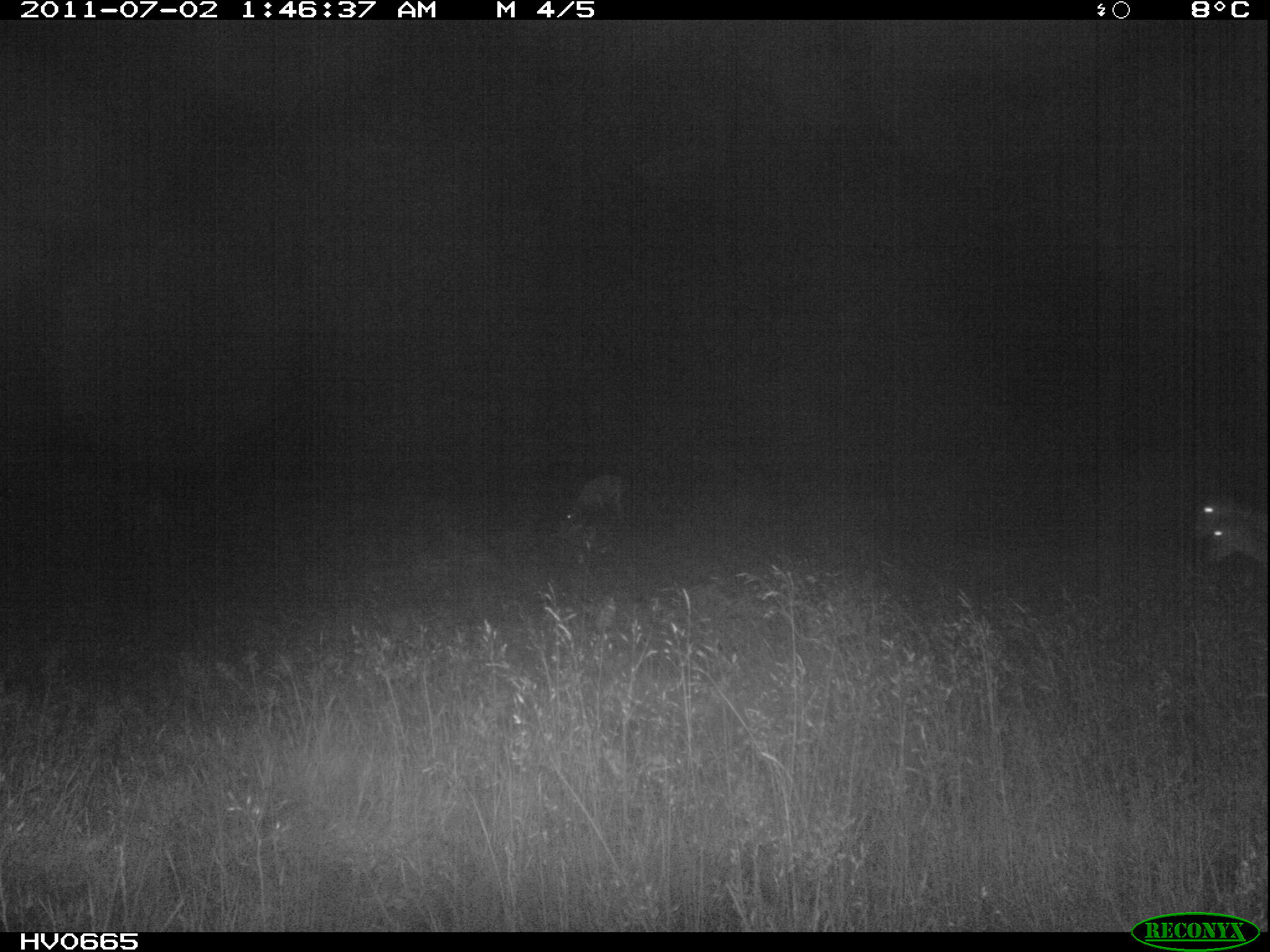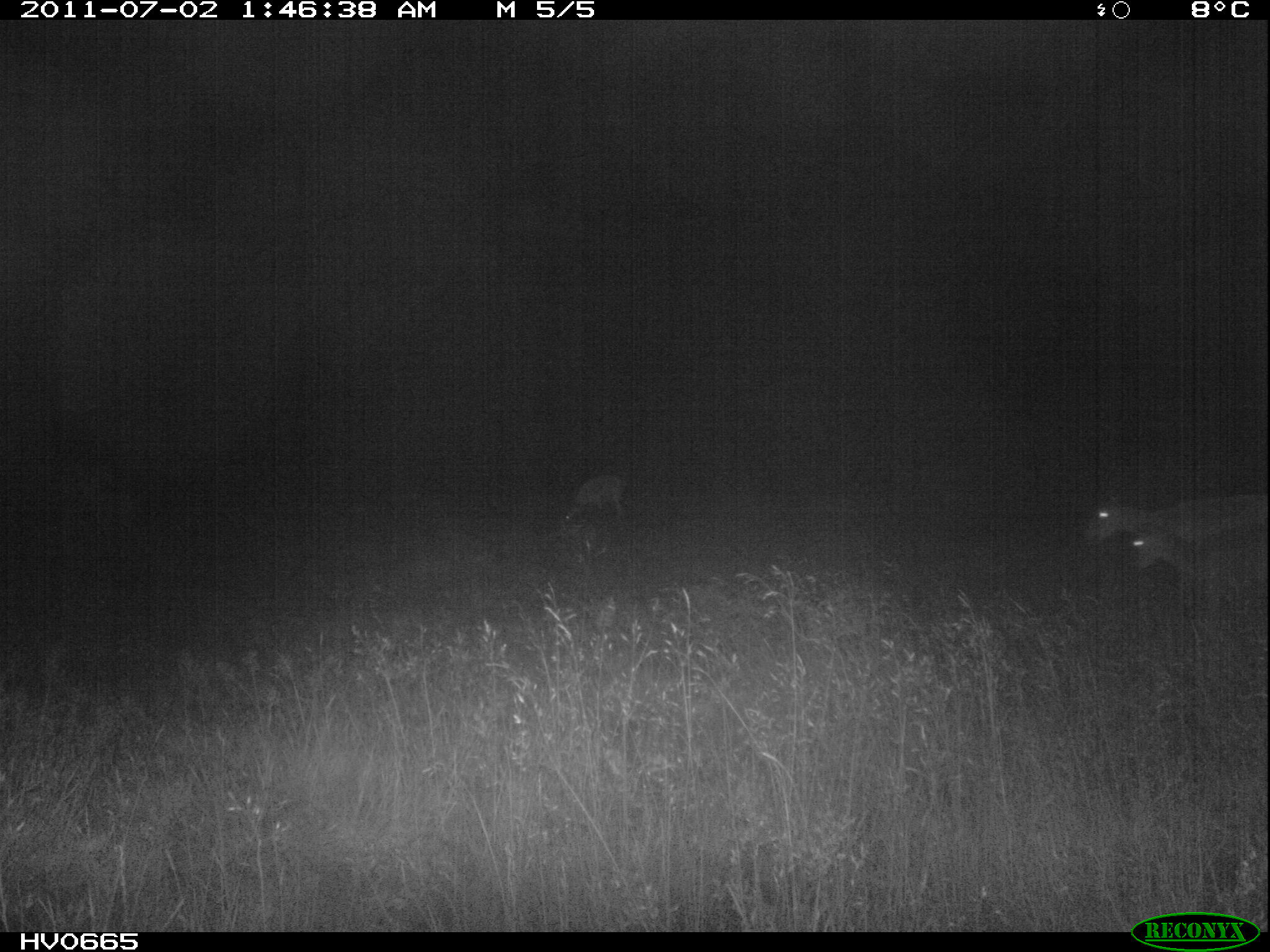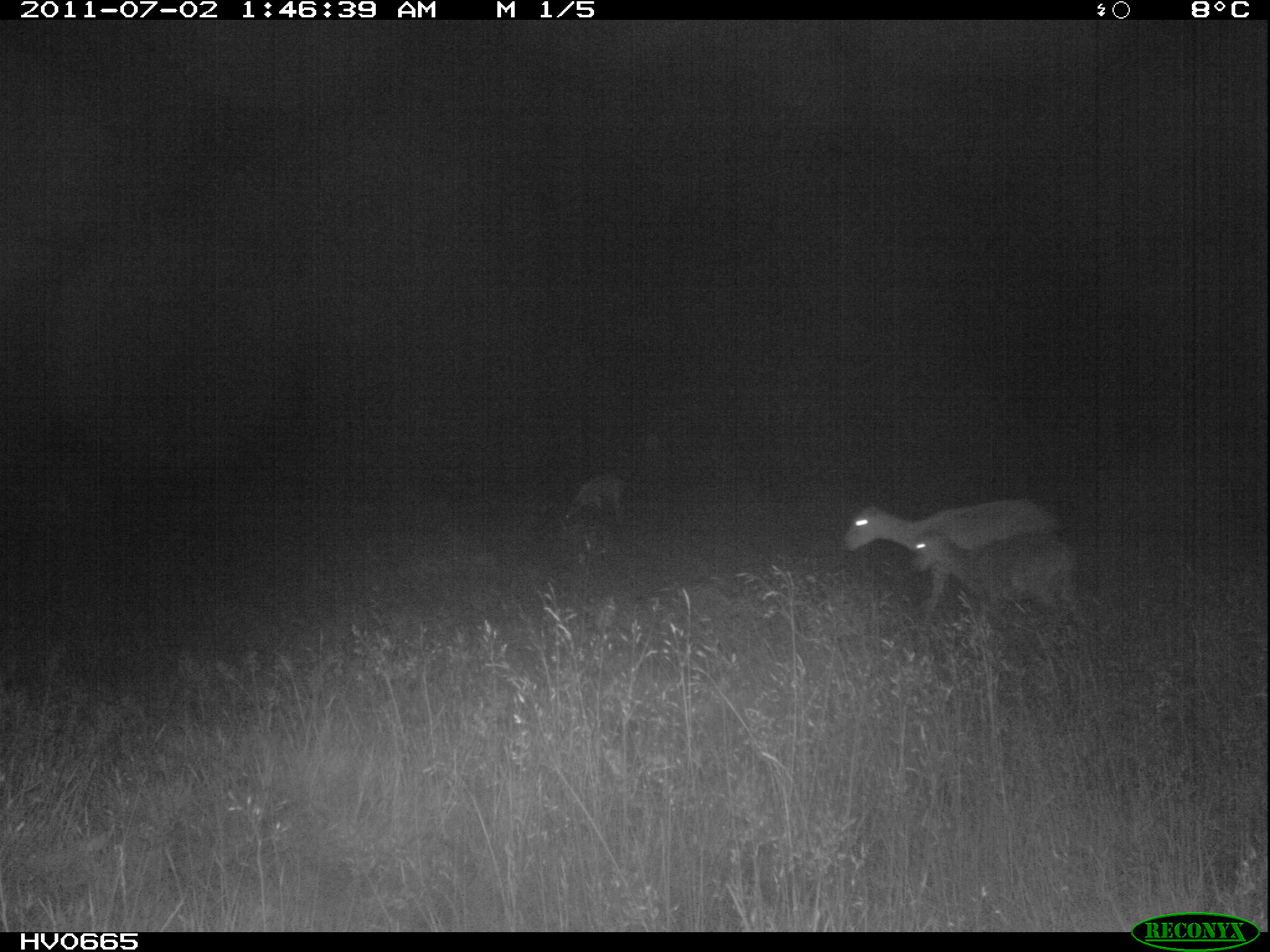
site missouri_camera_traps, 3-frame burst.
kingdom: Animalia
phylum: Chordata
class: Mammalia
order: Artiodactyla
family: Bovidae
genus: Ovis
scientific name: Ovis ammon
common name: mouflon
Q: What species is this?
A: Mouflon (Ovis ammon).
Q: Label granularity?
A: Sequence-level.